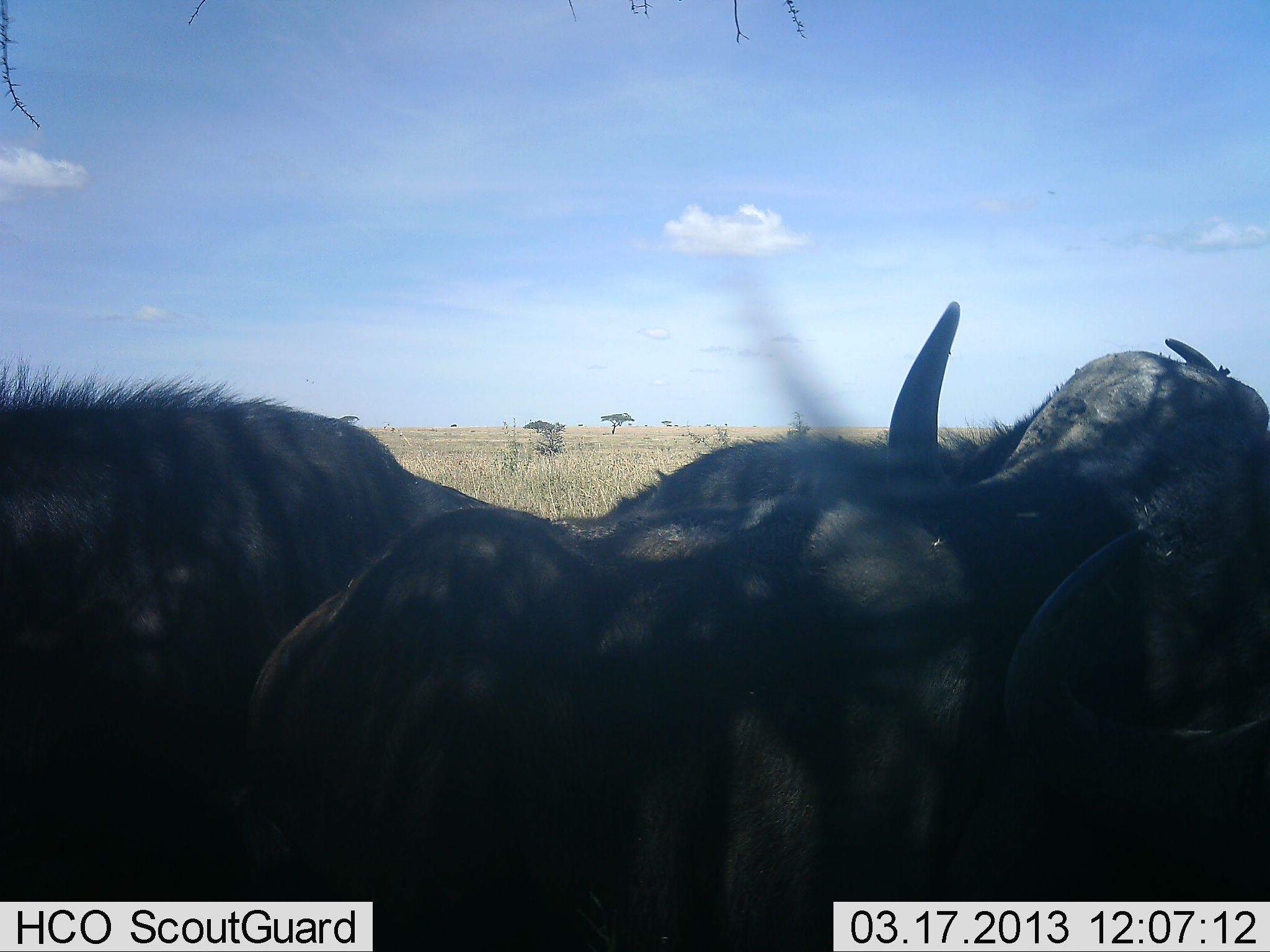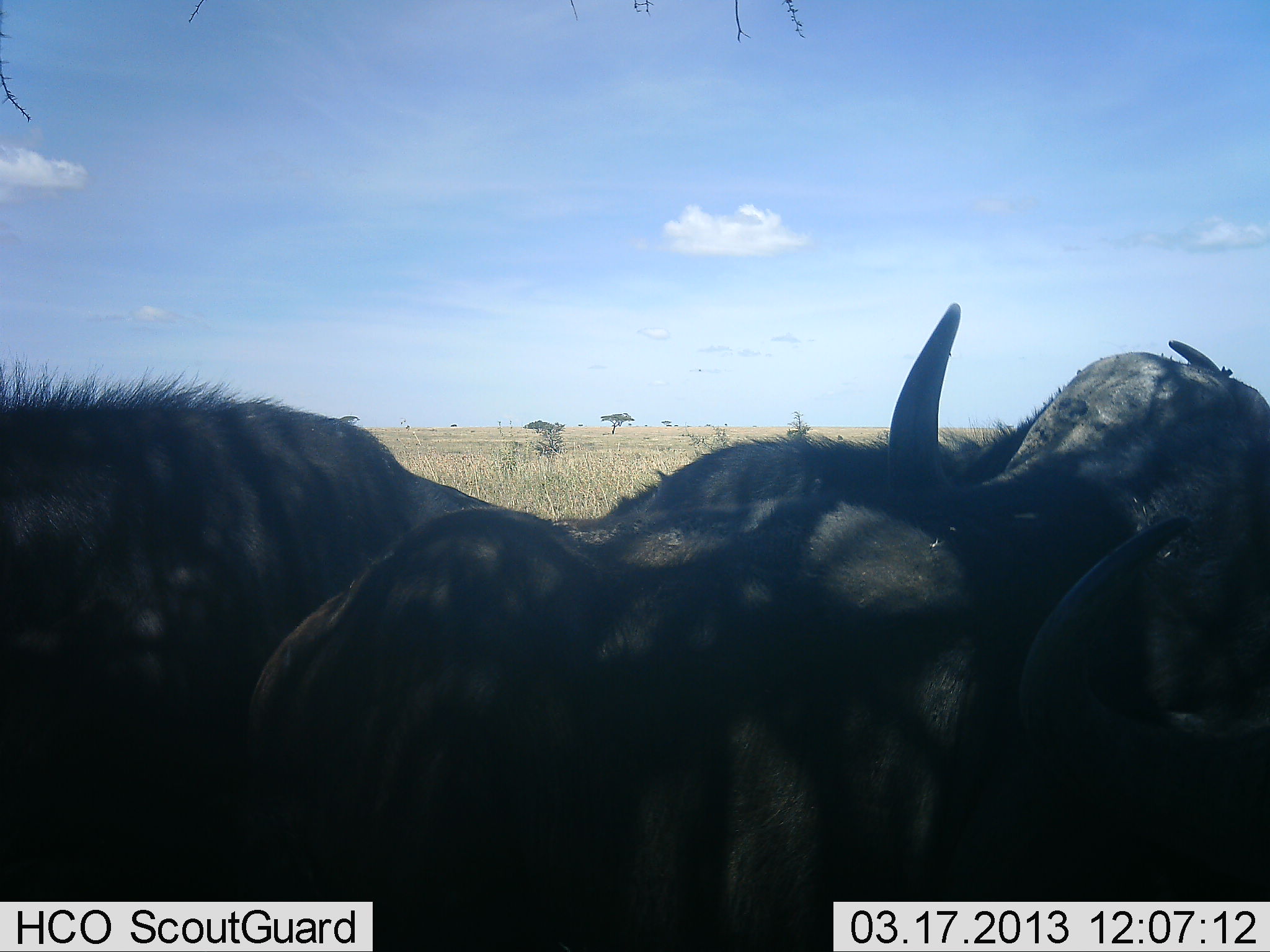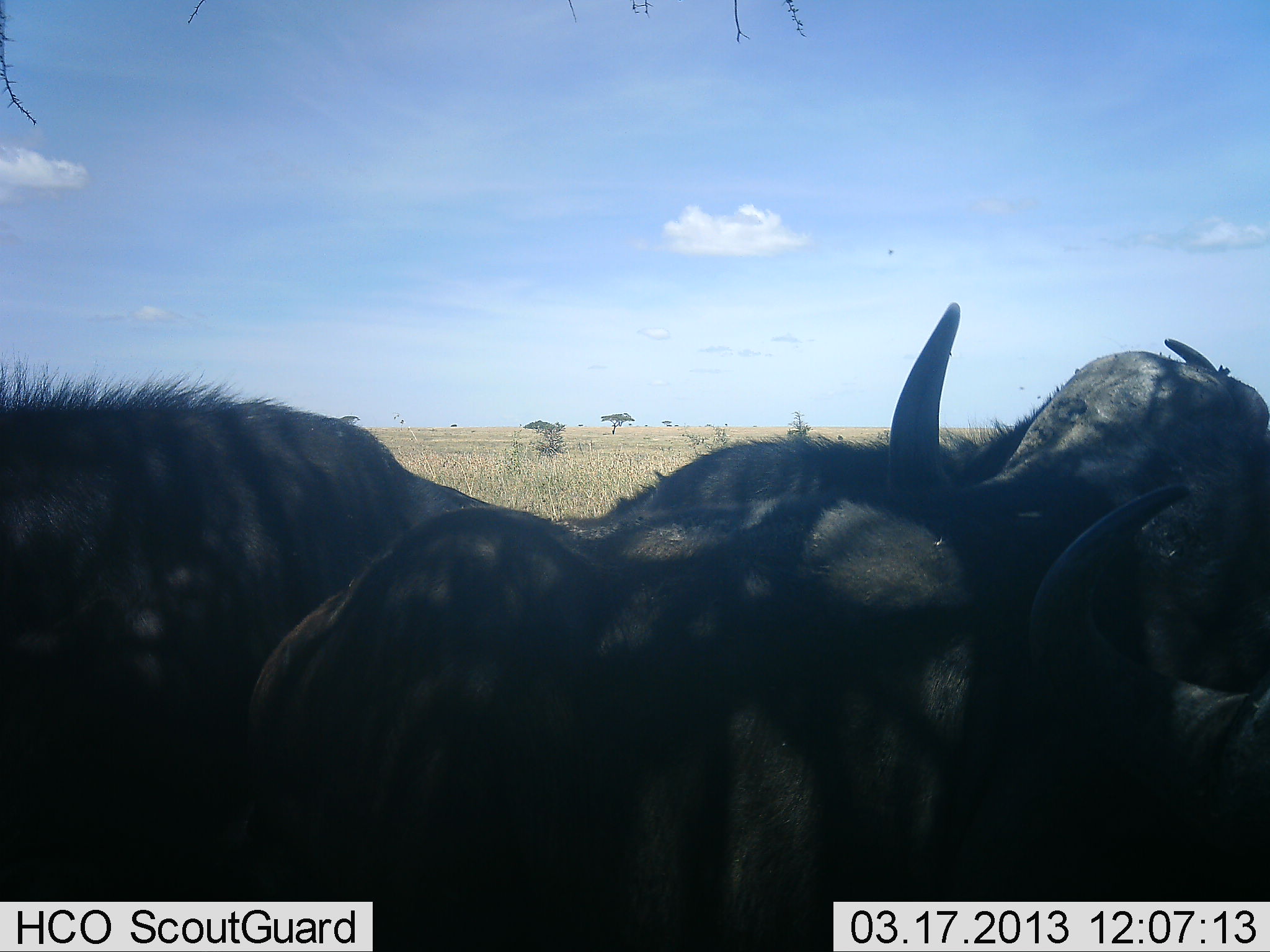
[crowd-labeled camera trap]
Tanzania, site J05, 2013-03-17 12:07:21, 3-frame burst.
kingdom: Animalia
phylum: Chordata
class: Mammalia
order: Artiodactyla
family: Bovidae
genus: Syncerus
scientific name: Syncerus caffer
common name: cape buffalo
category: buffalo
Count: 3.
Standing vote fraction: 38%.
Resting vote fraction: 56%.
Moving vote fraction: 6%.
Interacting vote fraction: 6%.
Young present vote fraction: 0%.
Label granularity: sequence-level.